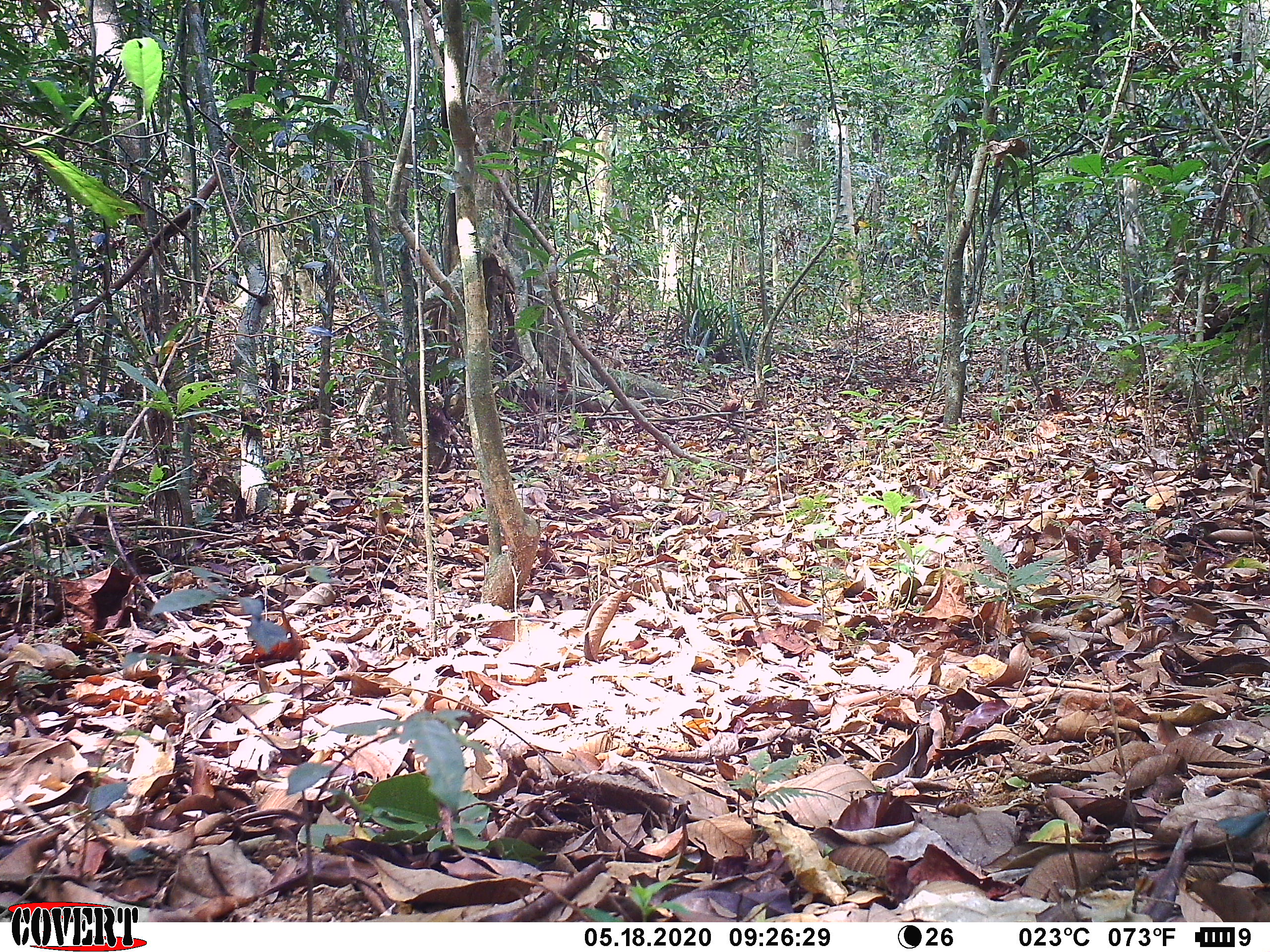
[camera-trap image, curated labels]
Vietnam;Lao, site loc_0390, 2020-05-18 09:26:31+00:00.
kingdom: Animalia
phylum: Chordata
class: Aves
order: Galliformes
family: Phasianidae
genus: Gallus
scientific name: Gallus gallus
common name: red junglefowl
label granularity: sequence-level